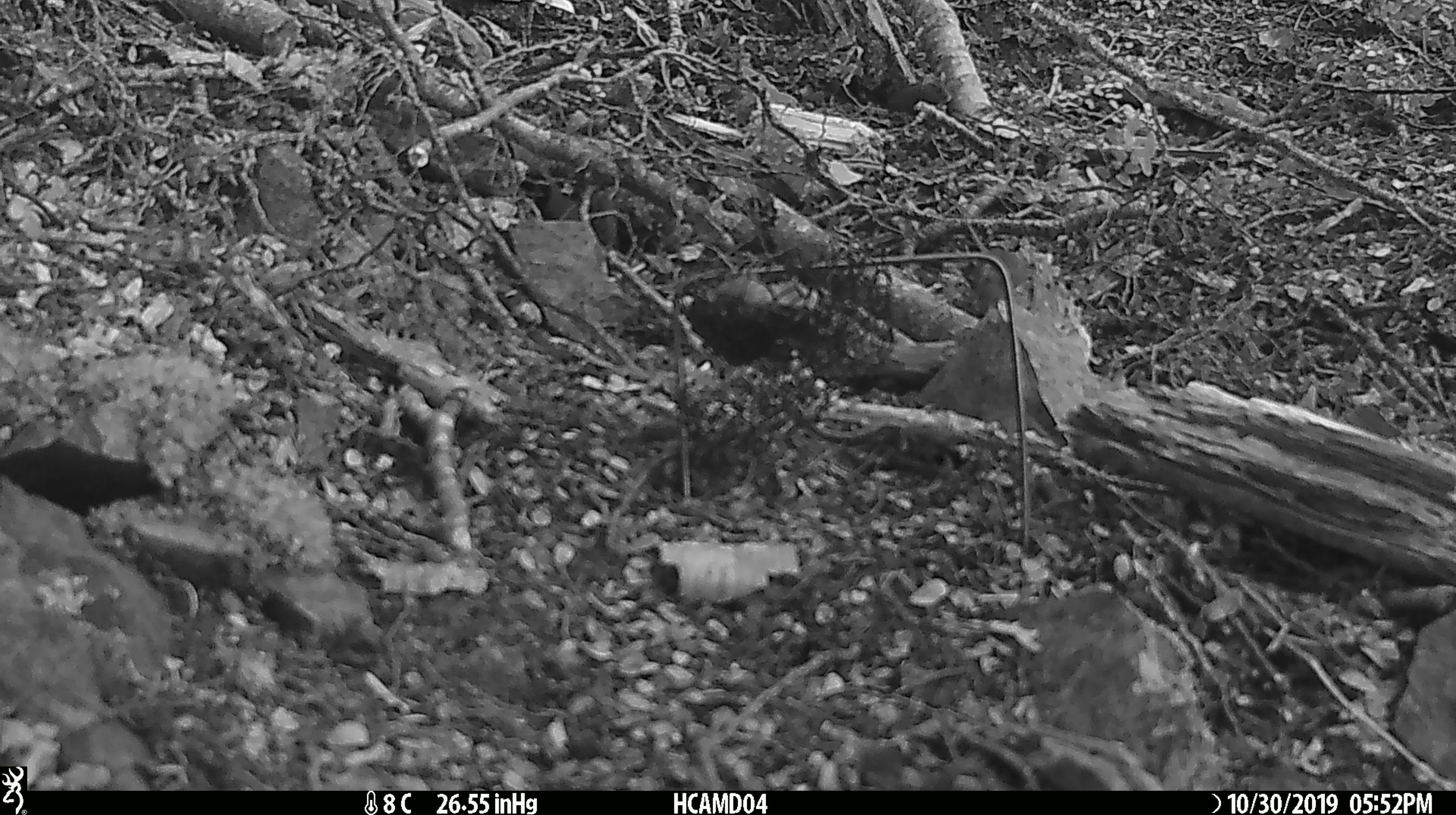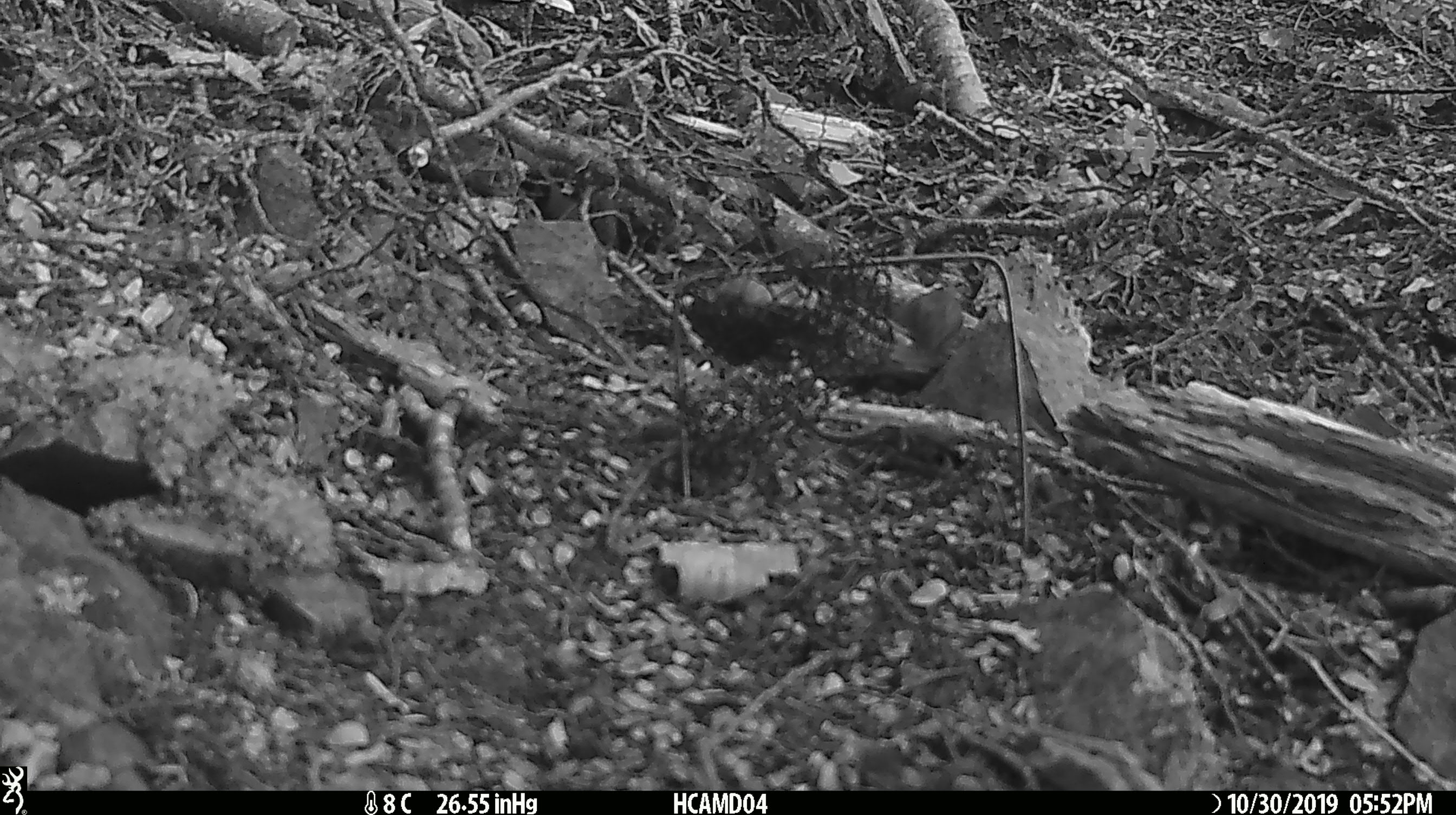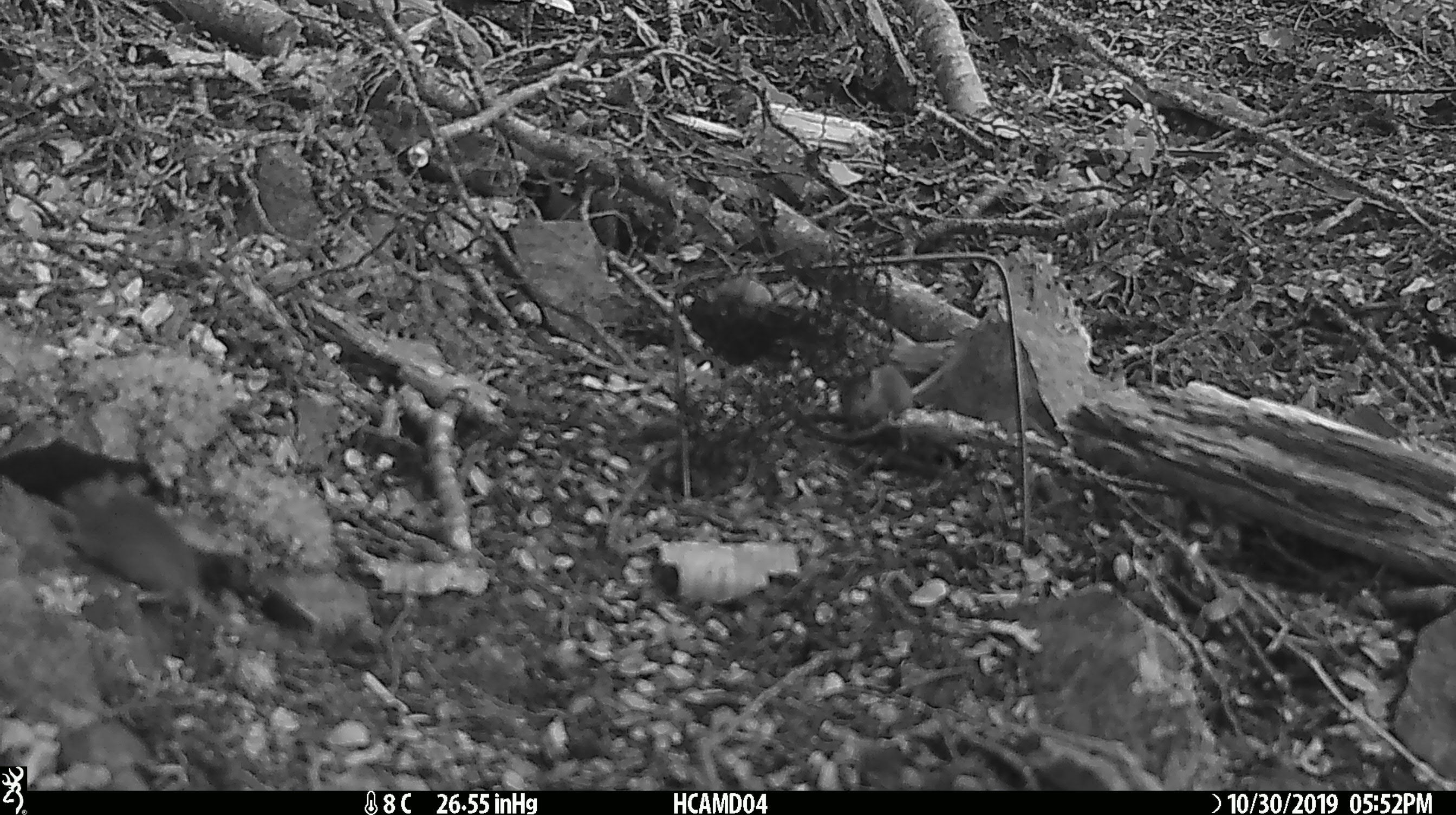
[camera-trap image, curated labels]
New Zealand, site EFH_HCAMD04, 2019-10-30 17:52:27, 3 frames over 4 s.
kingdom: Animalia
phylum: Chordata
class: Mammalia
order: Rodentia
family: Muridae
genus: Mus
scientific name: Mus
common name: mouse